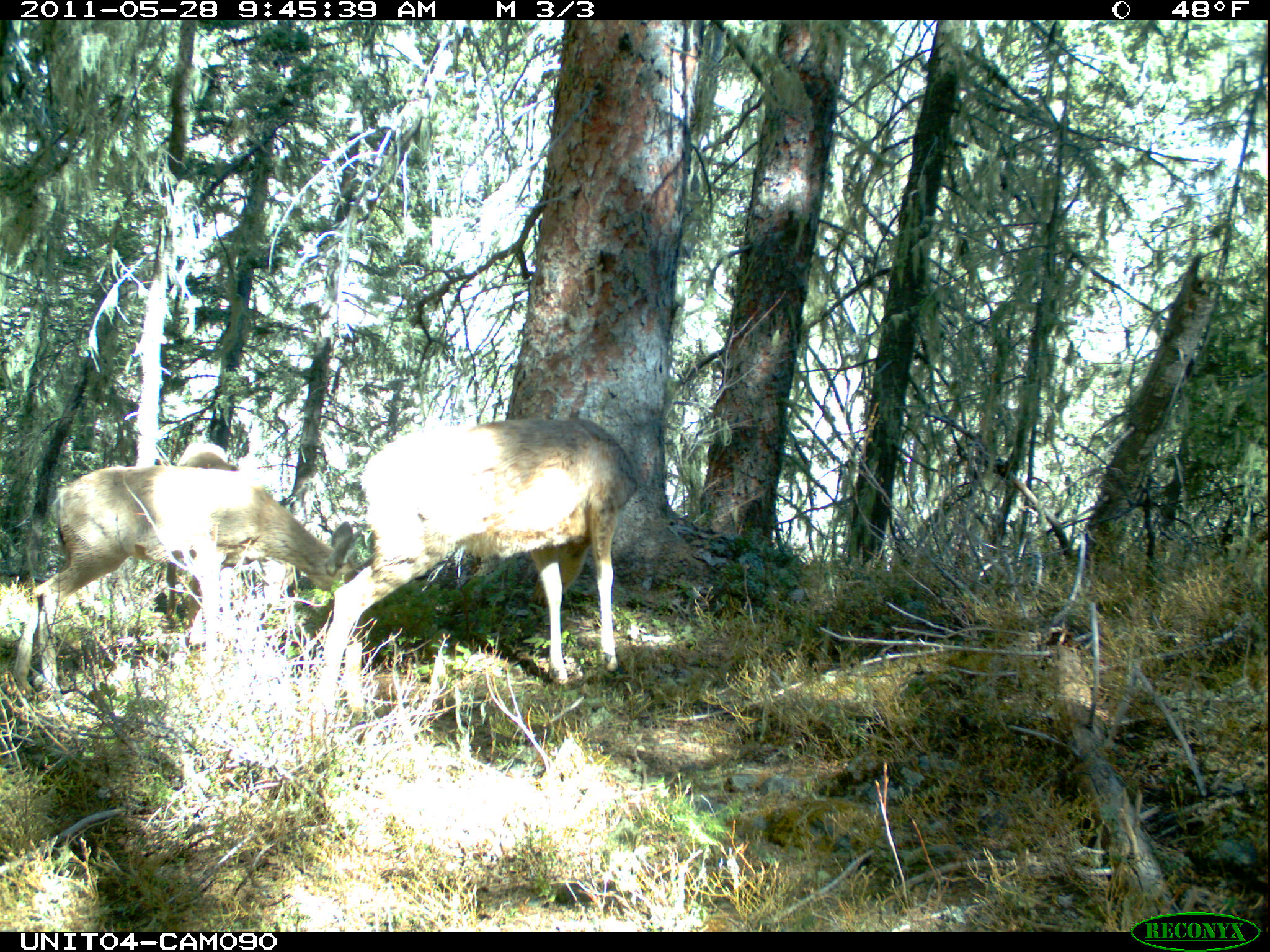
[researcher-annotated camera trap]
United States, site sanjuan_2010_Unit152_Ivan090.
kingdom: Animalia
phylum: Chordata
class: Mammalia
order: Artiodactyla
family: Cervidae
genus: Odocoileus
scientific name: Odocoileus hemionus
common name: mule deer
Odocoileus hemionus (mule deer).